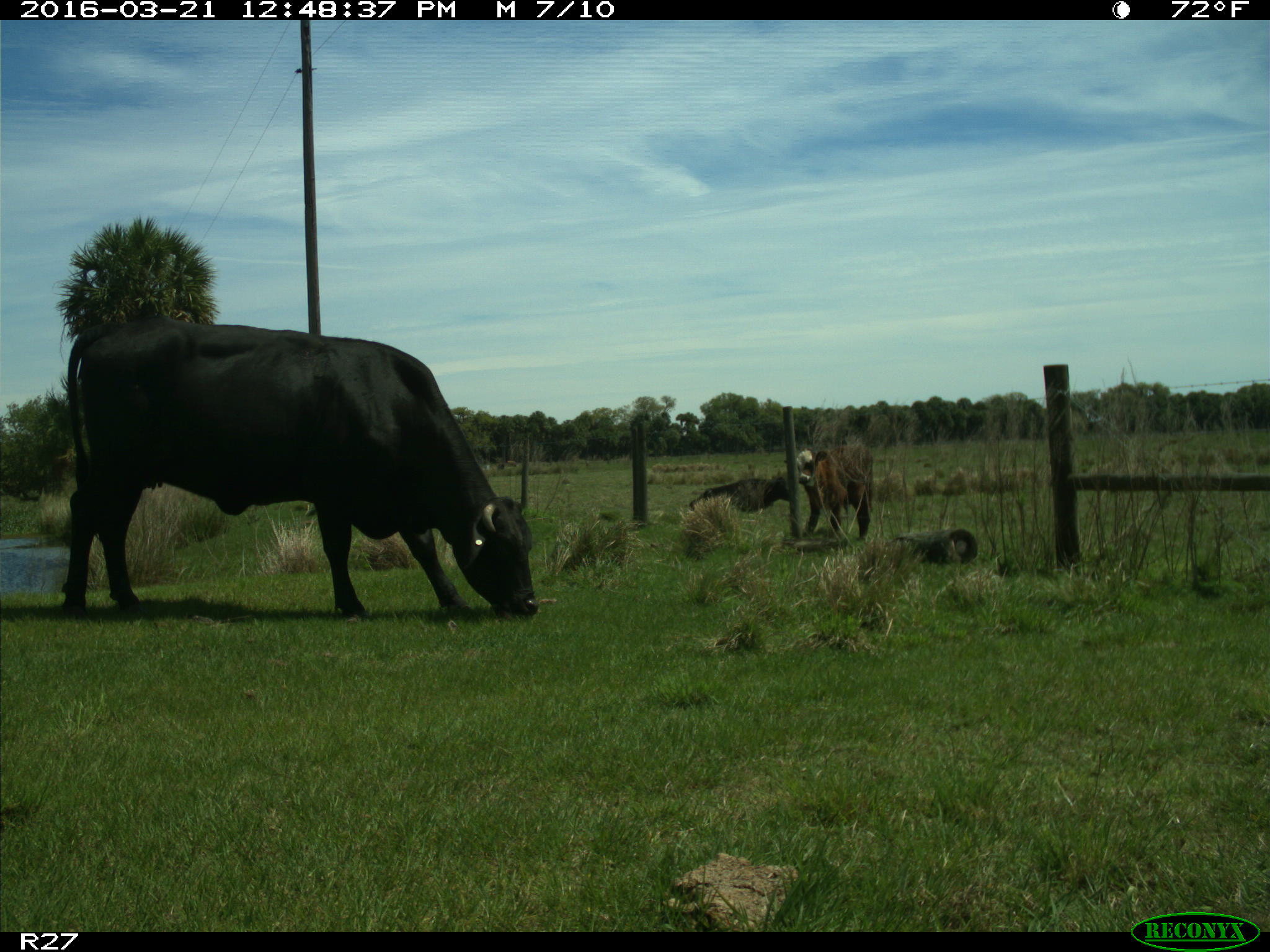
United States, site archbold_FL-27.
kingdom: Animalia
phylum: Chordata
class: Mammalia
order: Artiodactyla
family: Bovidae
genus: Bos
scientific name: Bos taurus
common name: domestic cow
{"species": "Bos taurus (domestic cow)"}